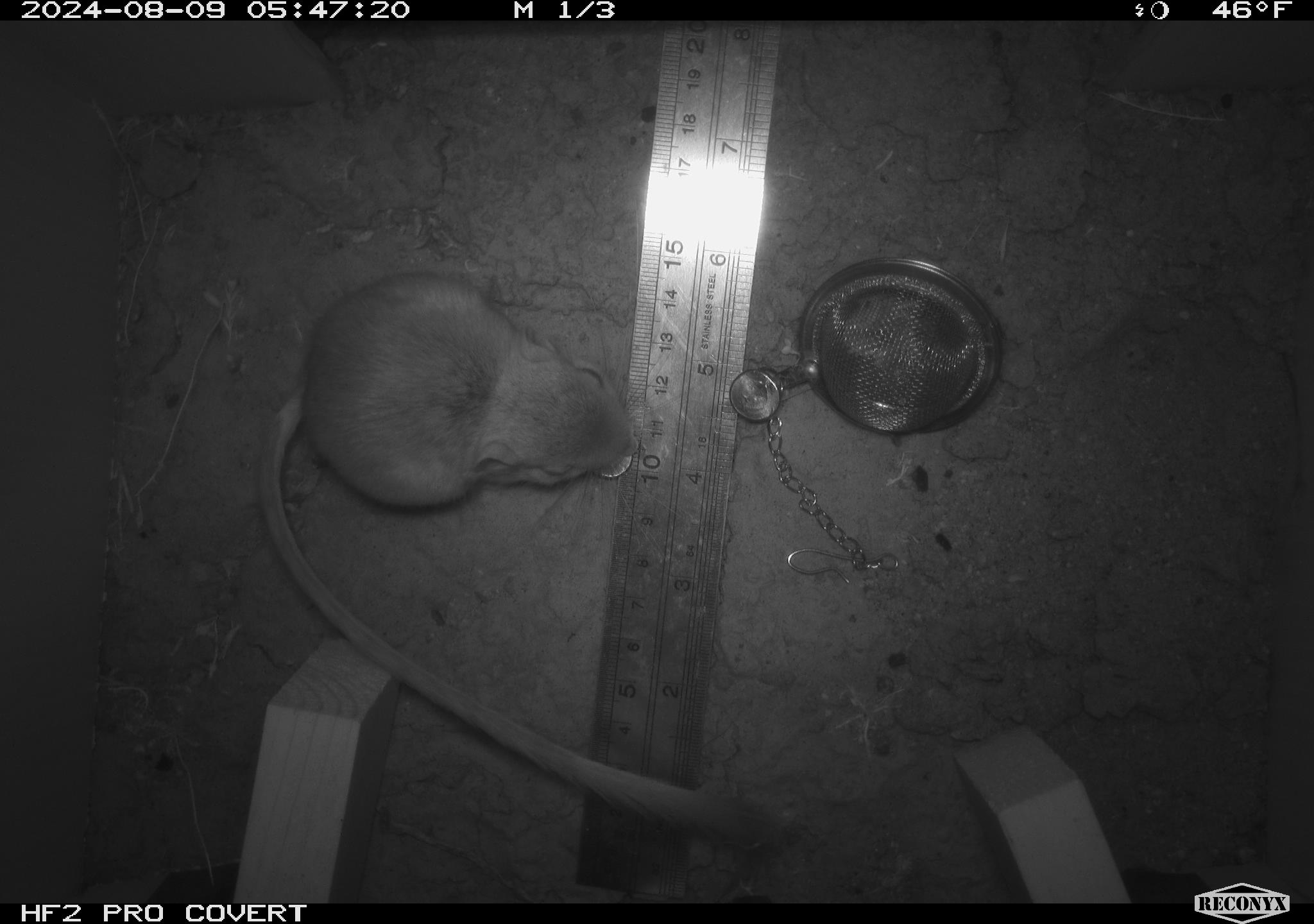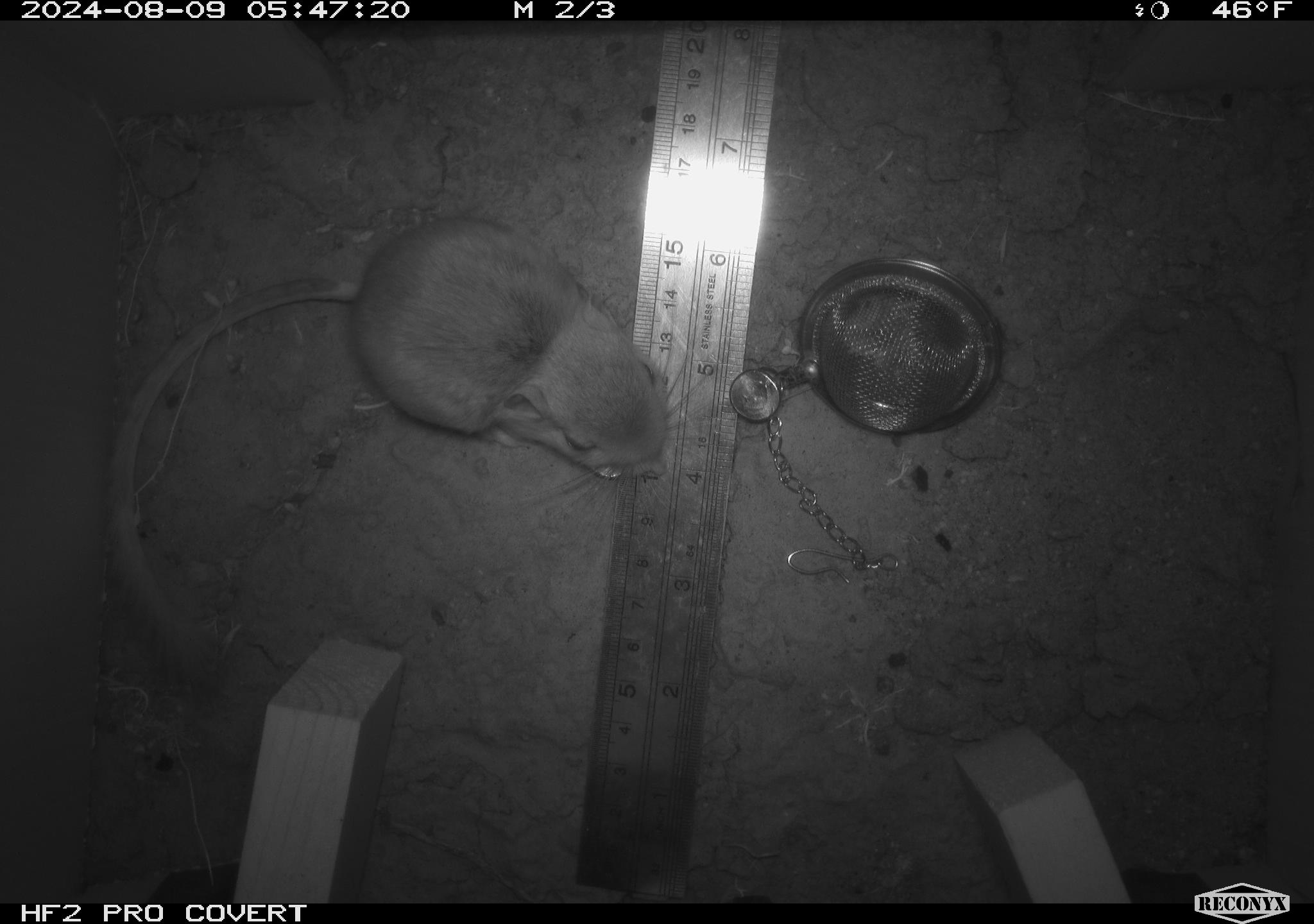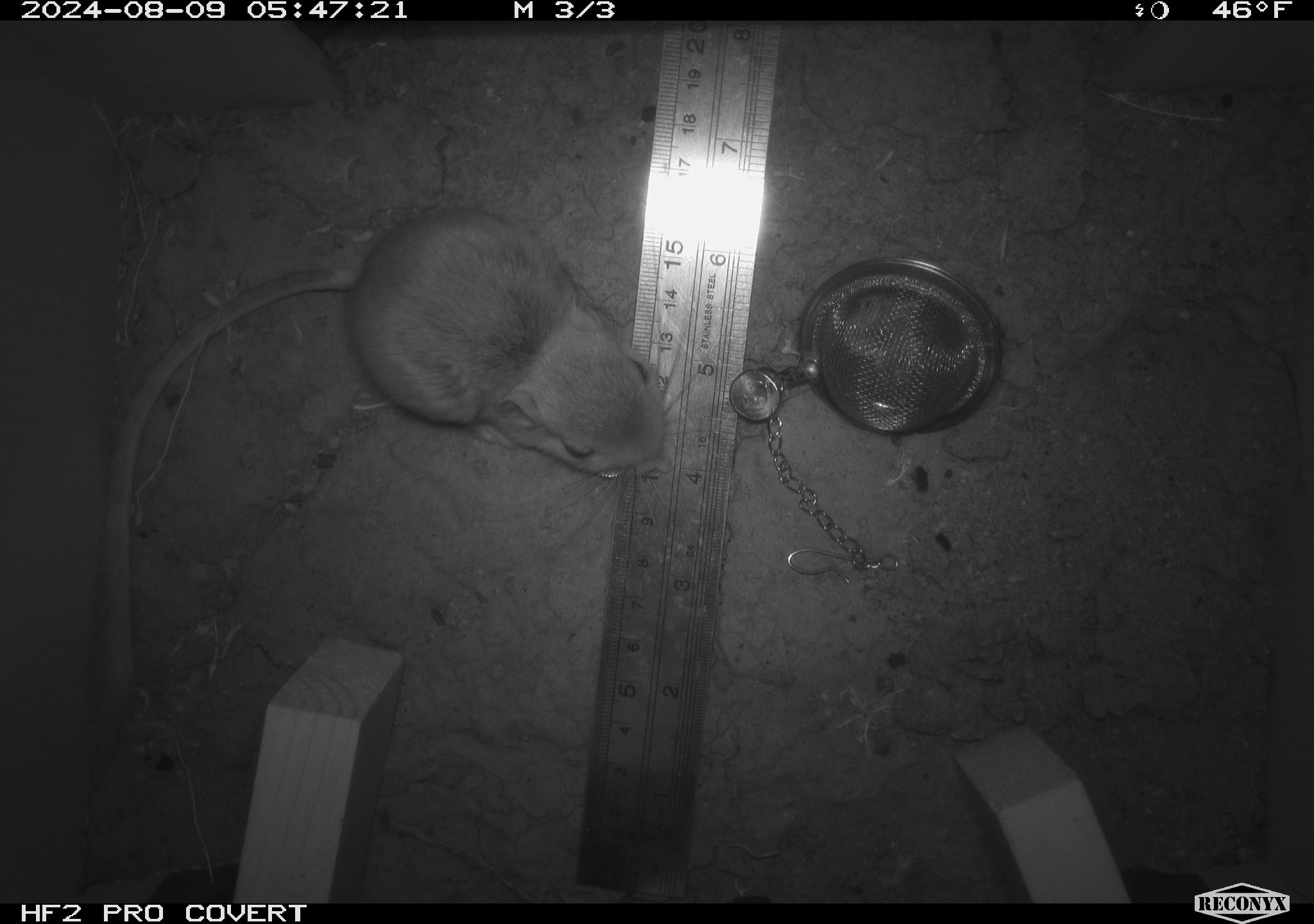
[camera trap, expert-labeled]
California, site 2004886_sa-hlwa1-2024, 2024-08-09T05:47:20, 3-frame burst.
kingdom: Animalia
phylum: Chordata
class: Mammalia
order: Rodentia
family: Heteromyidae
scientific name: Heteromyidae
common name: kangaroo rats and pocket mice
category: heteromyidae family